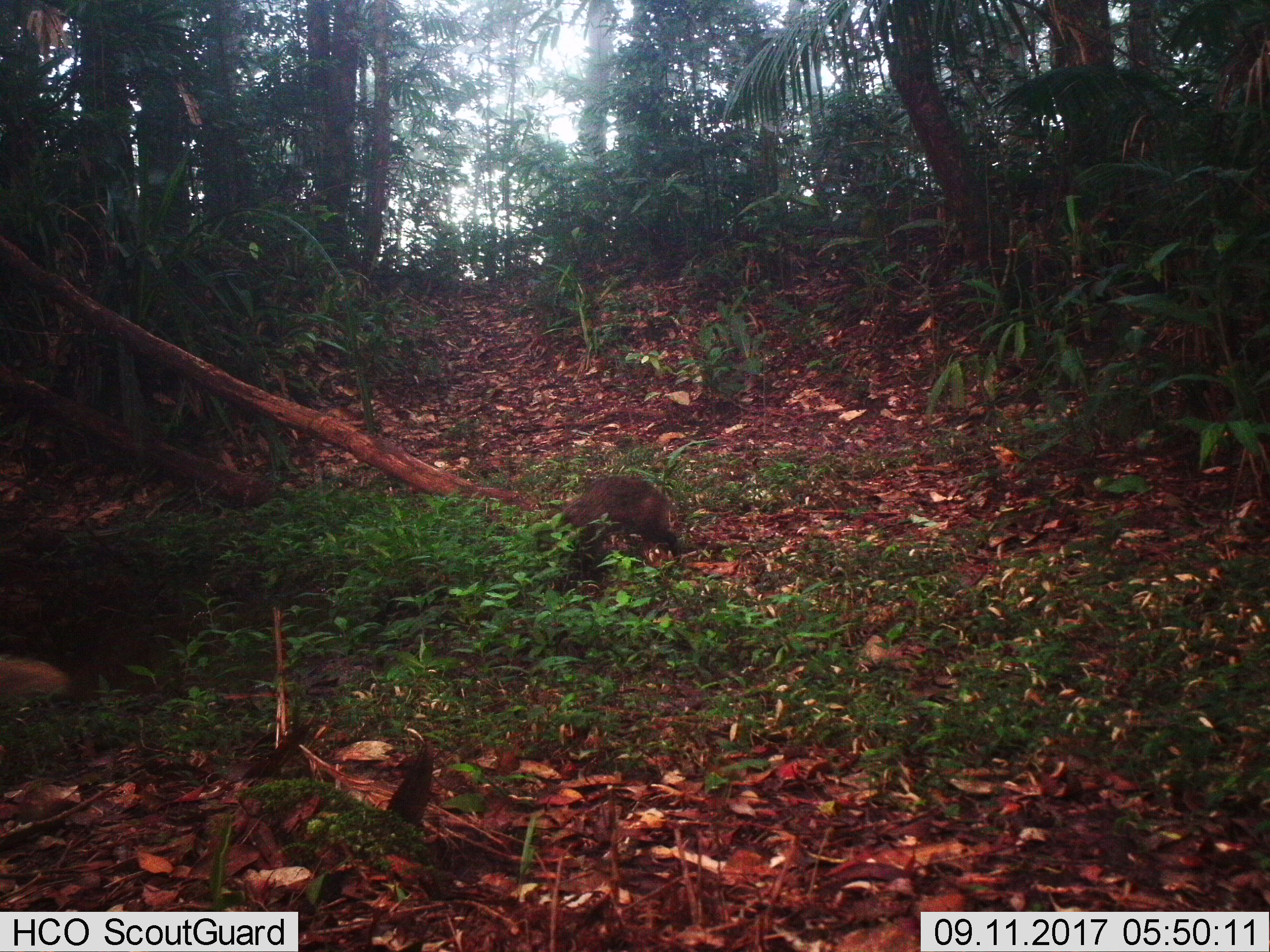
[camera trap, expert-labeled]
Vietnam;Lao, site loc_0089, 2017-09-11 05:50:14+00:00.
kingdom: Animalia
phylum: Chordata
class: Mammalia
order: Carnivora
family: Herpestidae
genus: Urva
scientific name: Urva urva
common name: crab-eating mongoose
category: crab eating mongoose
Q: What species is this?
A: Crab eating mongoose (crab-eating mongoose) (Urva urva).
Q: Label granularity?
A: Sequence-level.